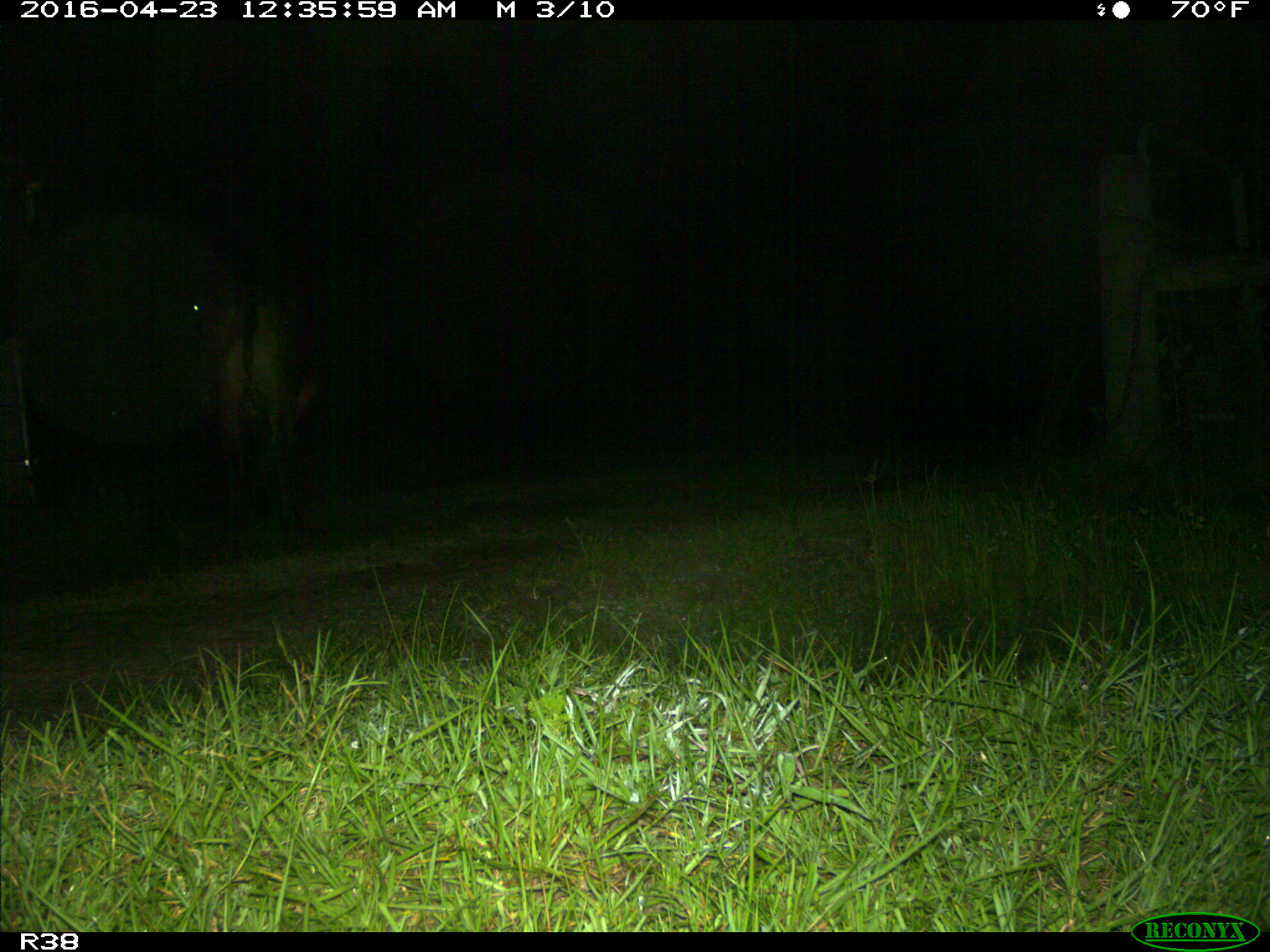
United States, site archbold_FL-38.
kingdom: Animalia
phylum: Chordata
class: Mammalia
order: Artiodactyla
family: Bovidae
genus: Bos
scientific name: Bos taurus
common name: domestic cow